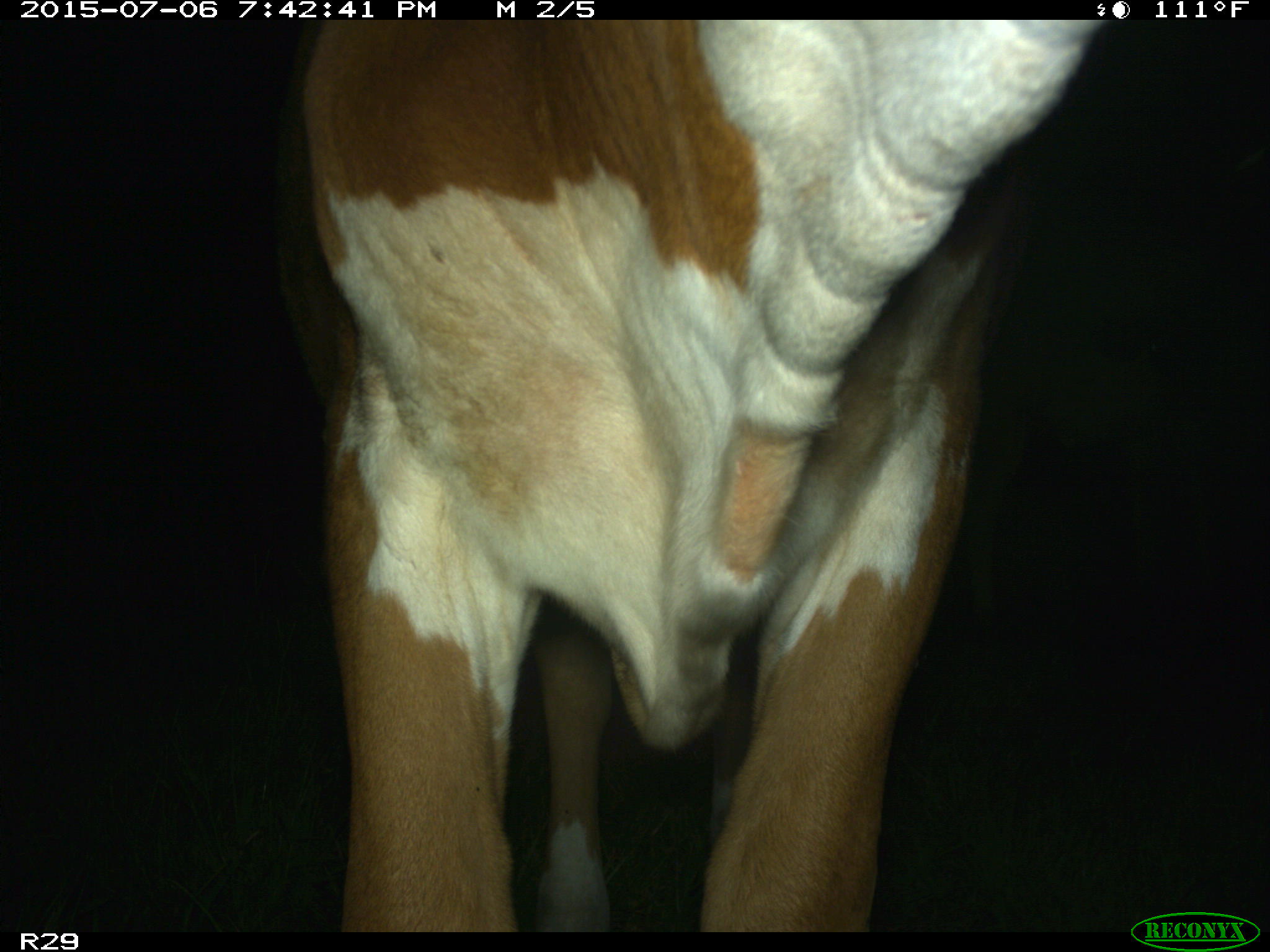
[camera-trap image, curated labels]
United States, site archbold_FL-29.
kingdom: Animalia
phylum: Chordata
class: Mammalia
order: Artiodactyla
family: Bovidae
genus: Bos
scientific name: Bos taurus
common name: domestic cow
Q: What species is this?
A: Bos taurus (domestic cow).